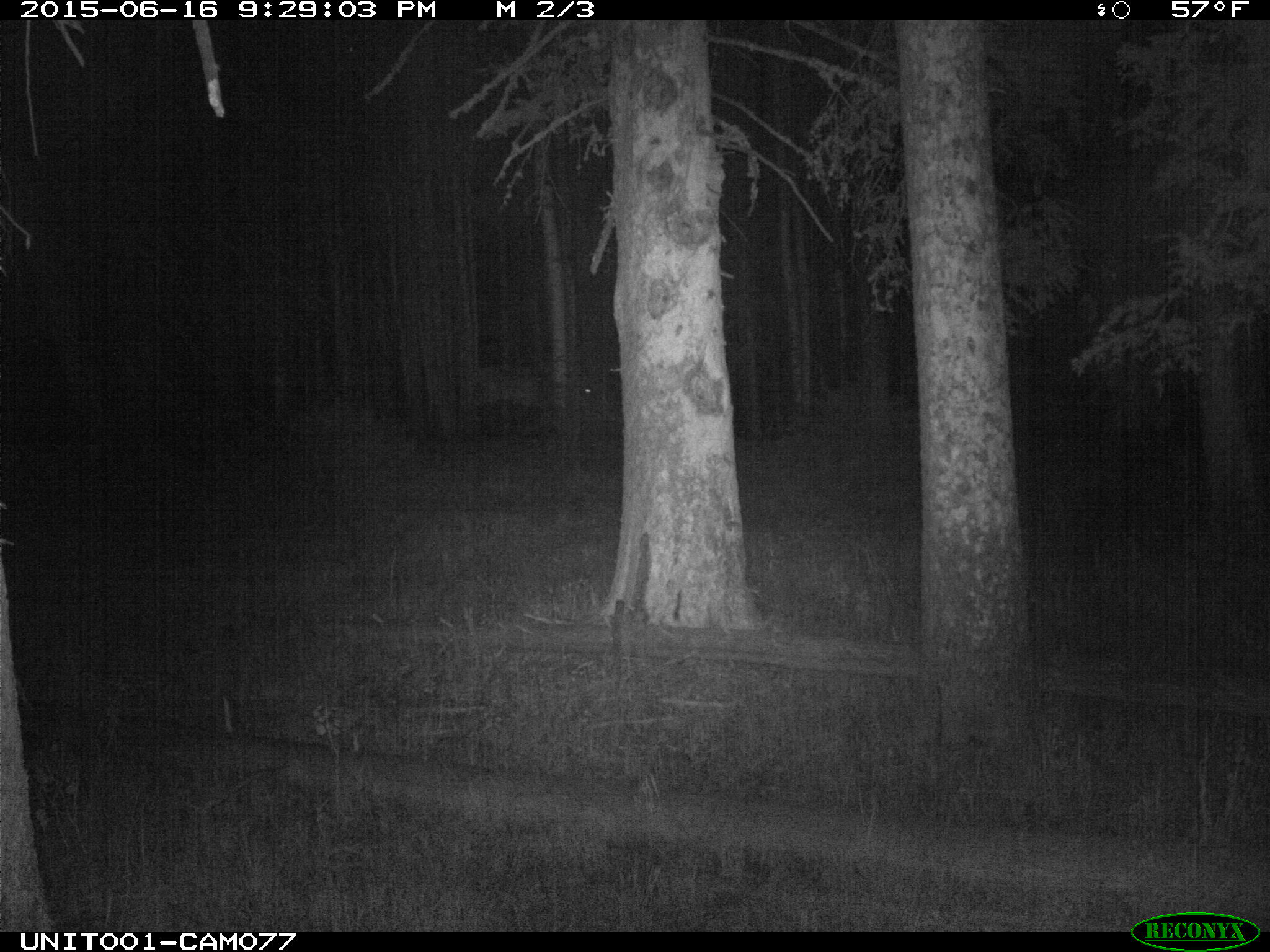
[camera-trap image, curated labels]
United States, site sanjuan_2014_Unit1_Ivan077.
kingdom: Animalia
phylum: Chordata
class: Mammalia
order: Artiodactyla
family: Cervidae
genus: Cervus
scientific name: Cervus elaphus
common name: red deer